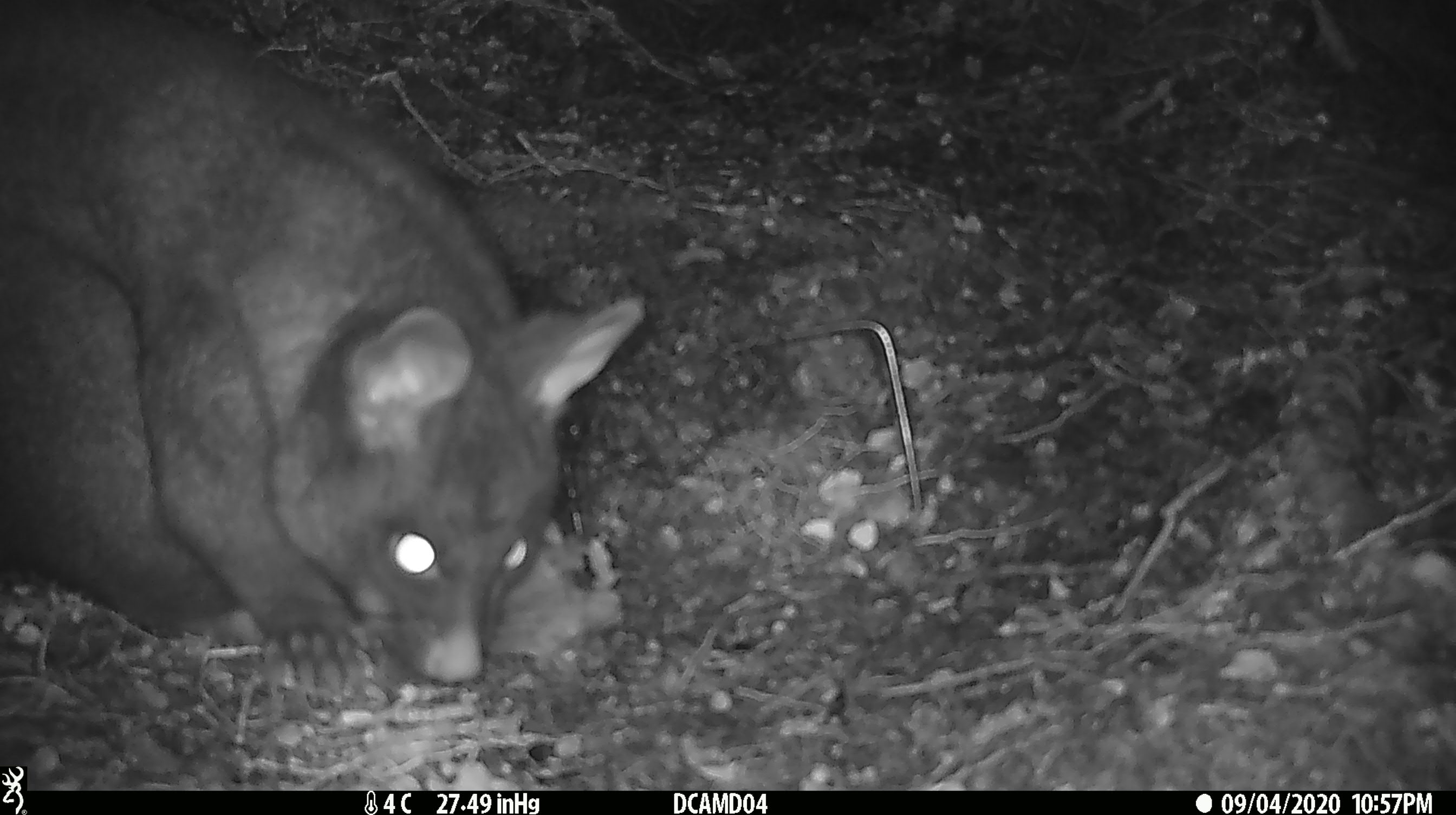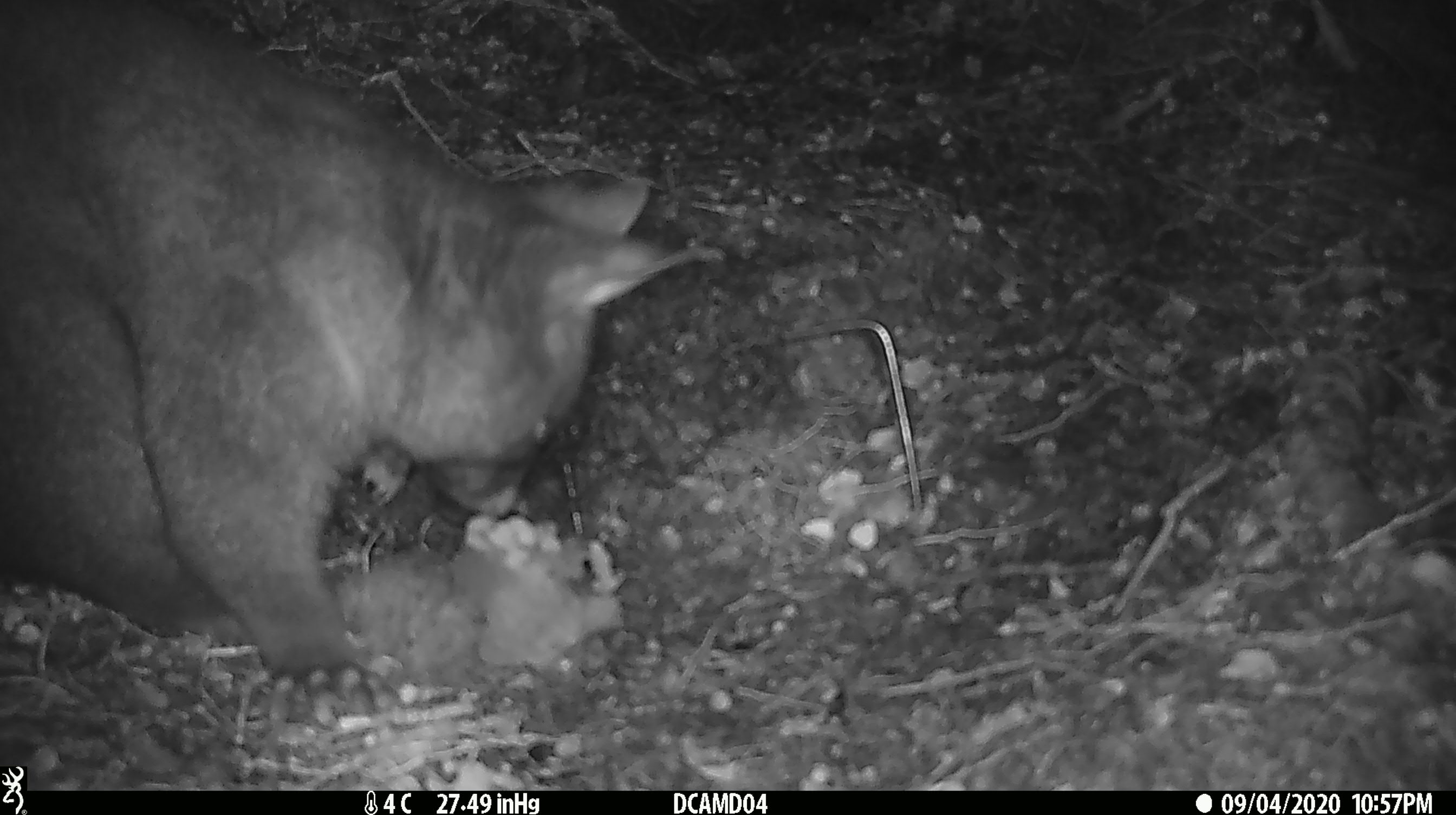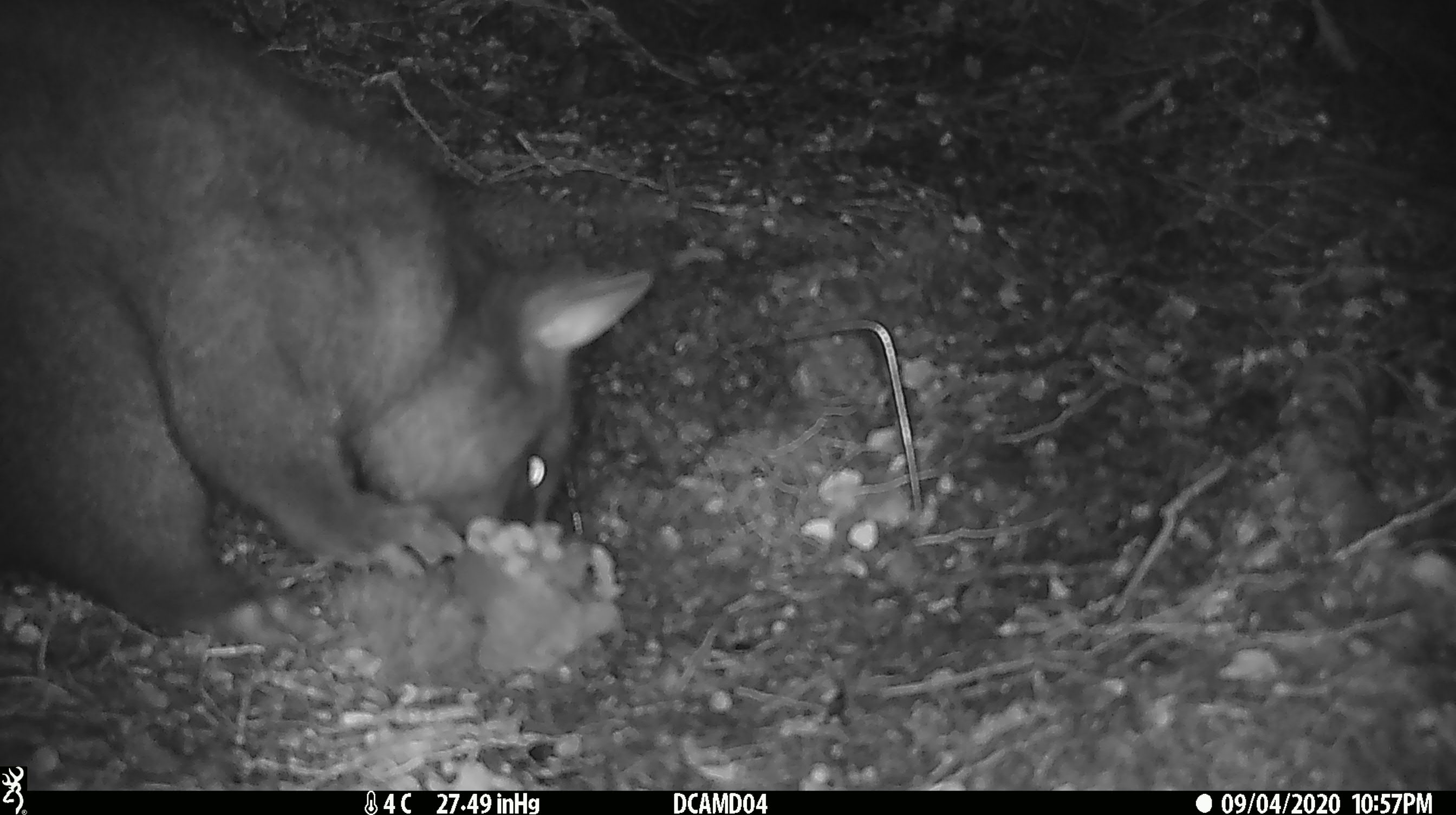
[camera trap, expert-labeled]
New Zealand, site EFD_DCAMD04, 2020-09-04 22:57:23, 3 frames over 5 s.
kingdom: Animalia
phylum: Chordata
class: Mammalia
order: Diprotodontia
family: Phalangeridae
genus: Trichosurus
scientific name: Trichosurus vulpecula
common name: common brushtail possum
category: possum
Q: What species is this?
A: Possum (common brushtail possum) (Trichosurus vulpecula).